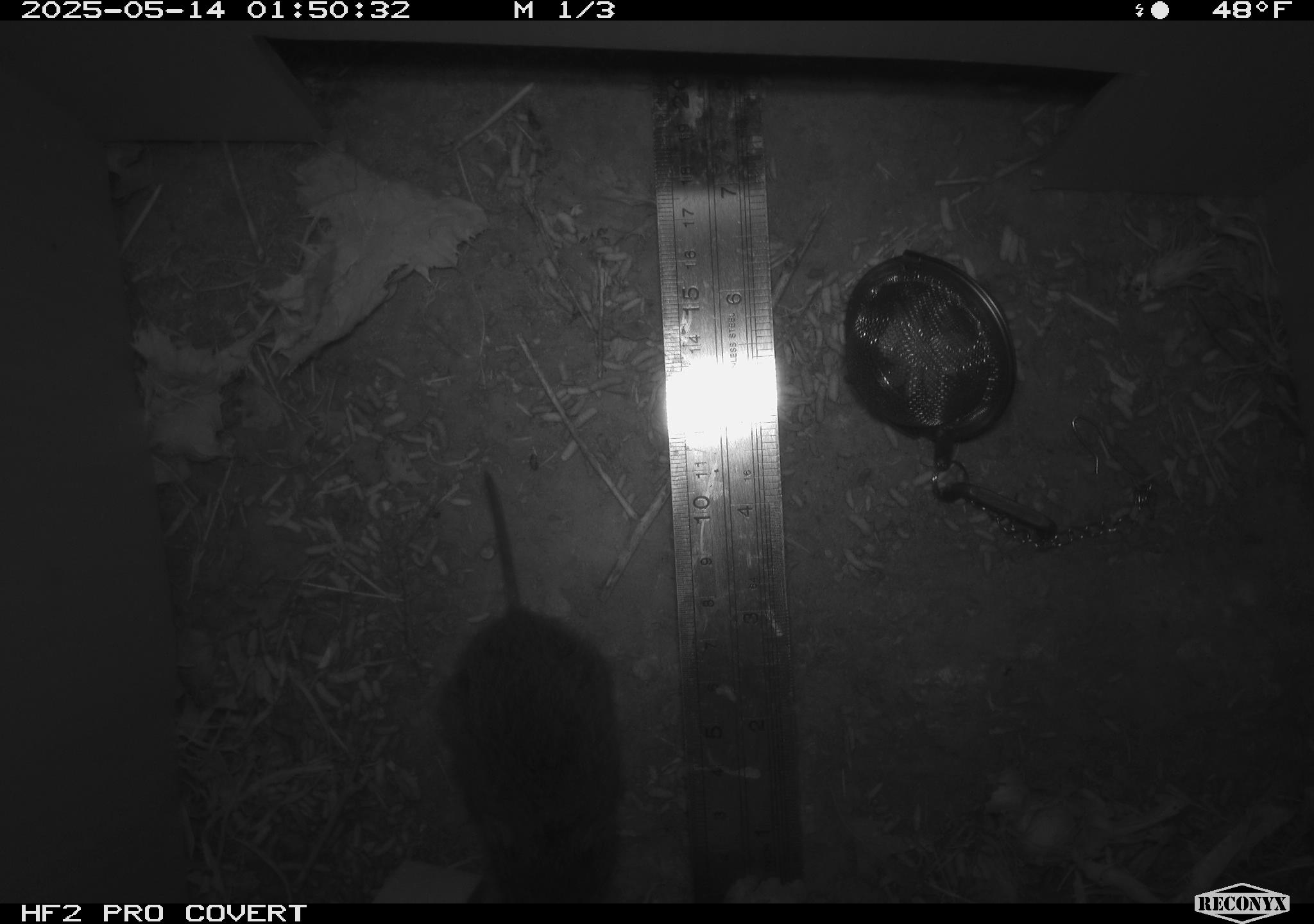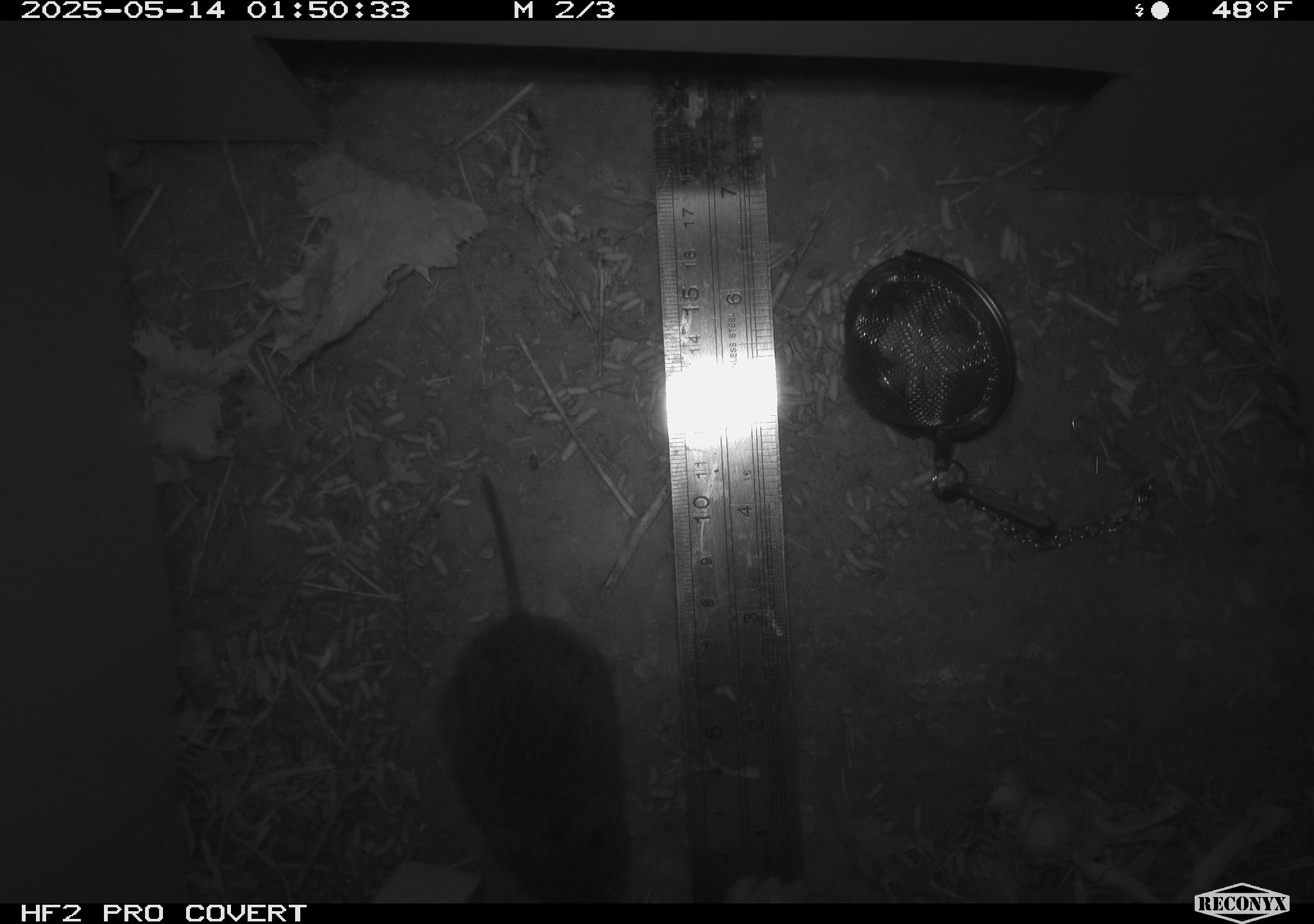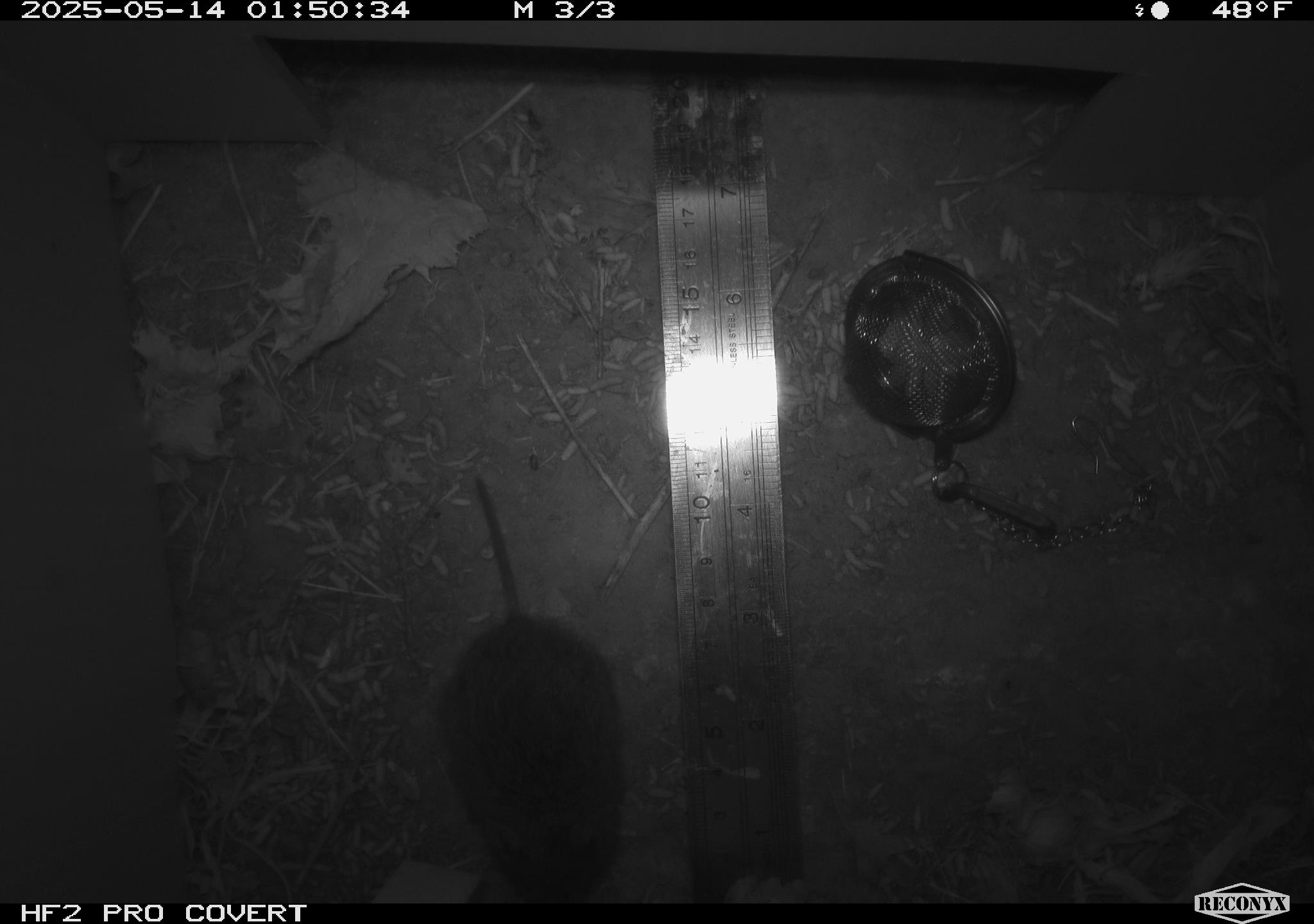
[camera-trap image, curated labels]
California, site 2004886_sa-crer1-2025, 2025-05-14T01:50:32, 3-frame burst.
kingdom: Animalia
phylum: Chordata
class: Mammalia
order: Rodentia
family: Cricetidae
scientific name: Arvicolinae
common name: voles, lemmings, and muskrats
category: arvicolinae subfamily